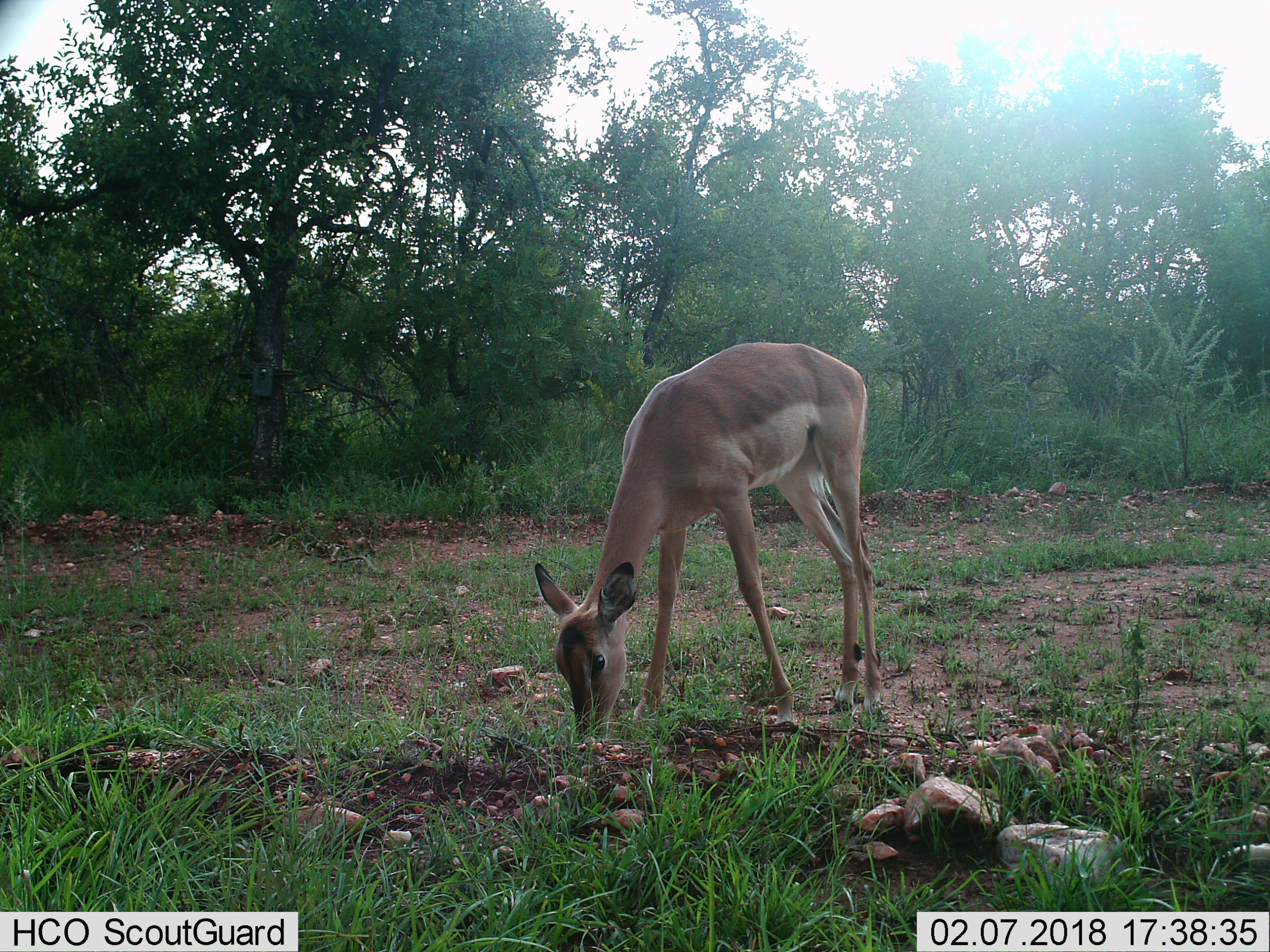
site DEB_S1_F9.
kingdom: Animalia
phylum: Chordata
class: Mammalia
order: Artiodactyla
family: Bovidae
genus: Aepyceros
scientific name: Aepyceros melampus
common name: impala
Impala (Aepyceros melampus), count 1. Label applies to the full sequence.